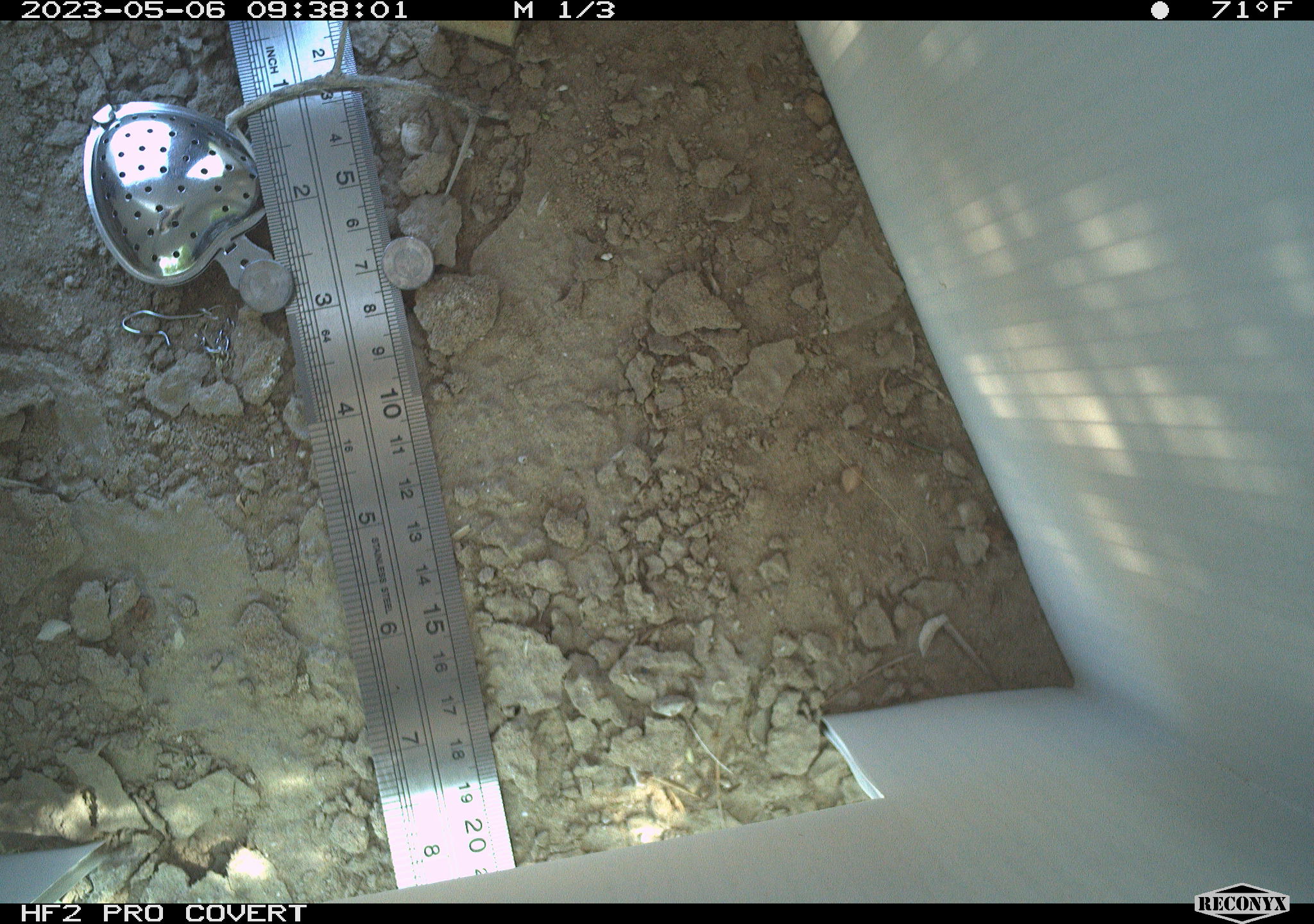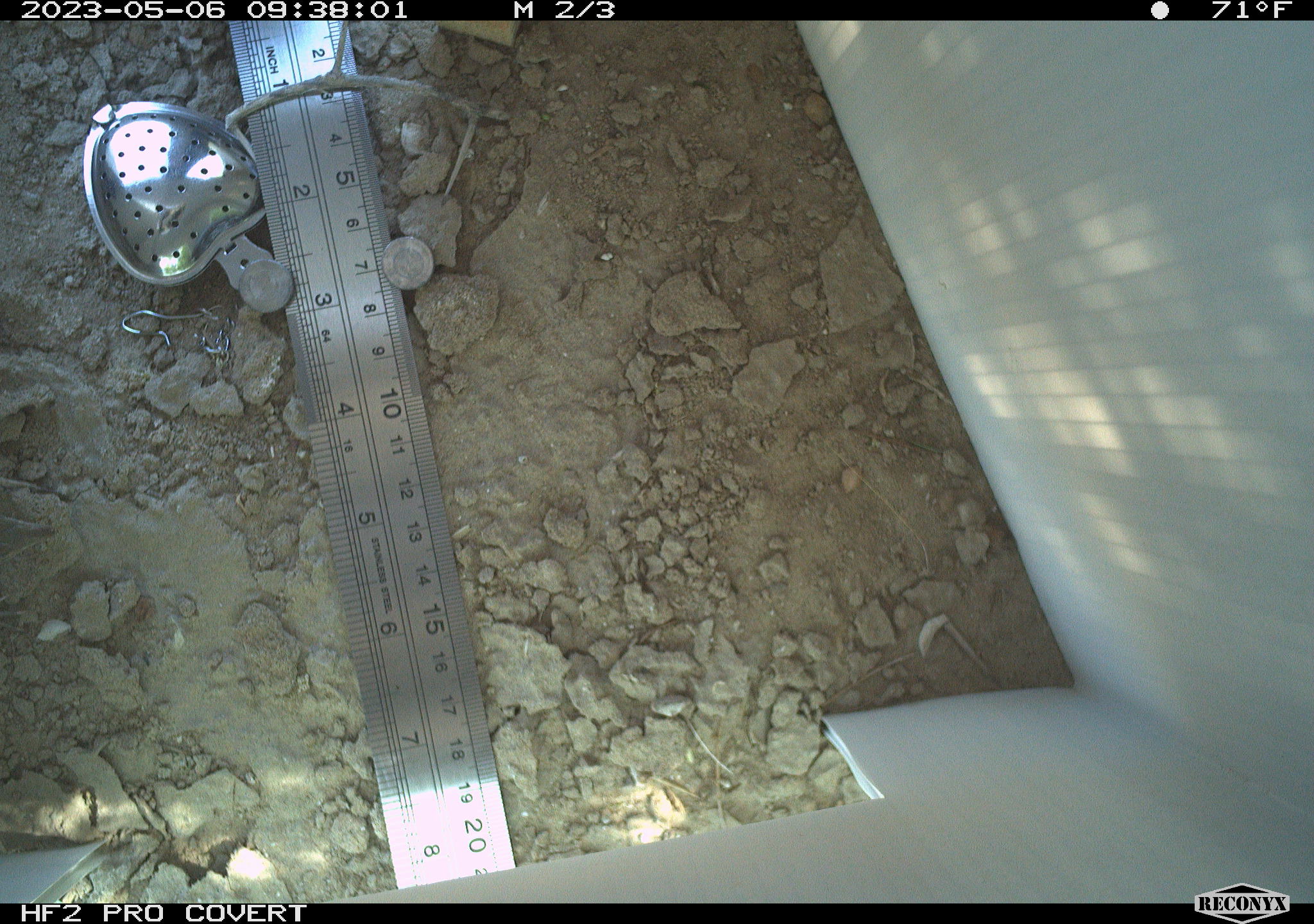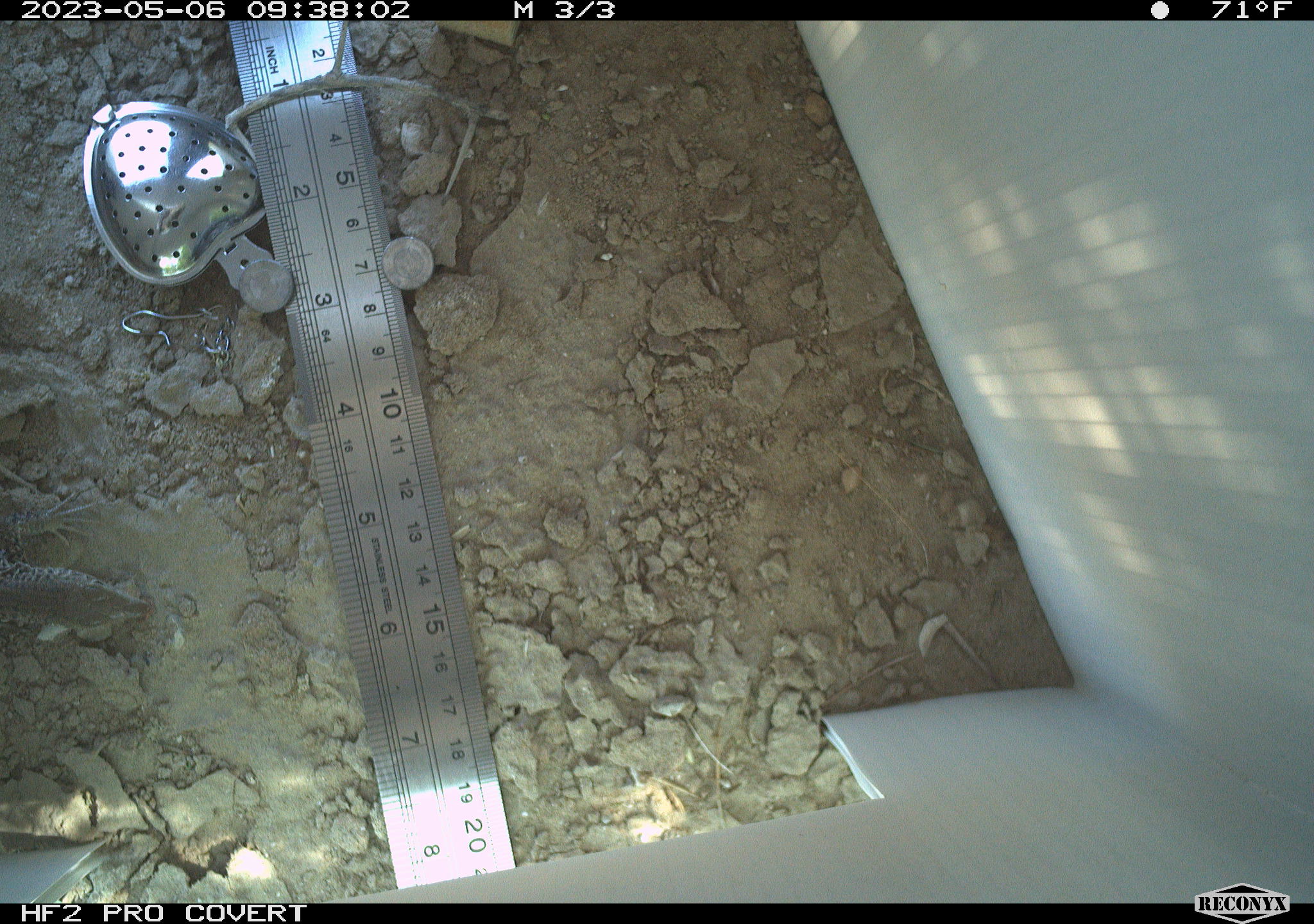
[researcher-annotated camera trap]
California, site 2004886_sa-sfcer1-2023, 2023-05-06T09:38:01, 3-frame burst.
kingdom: Animalia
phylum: Chordata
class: Reptilia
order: Squamata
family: Teiidae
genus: Aspidoscelis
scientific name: Aspidoscelis tigris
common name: western whiptail